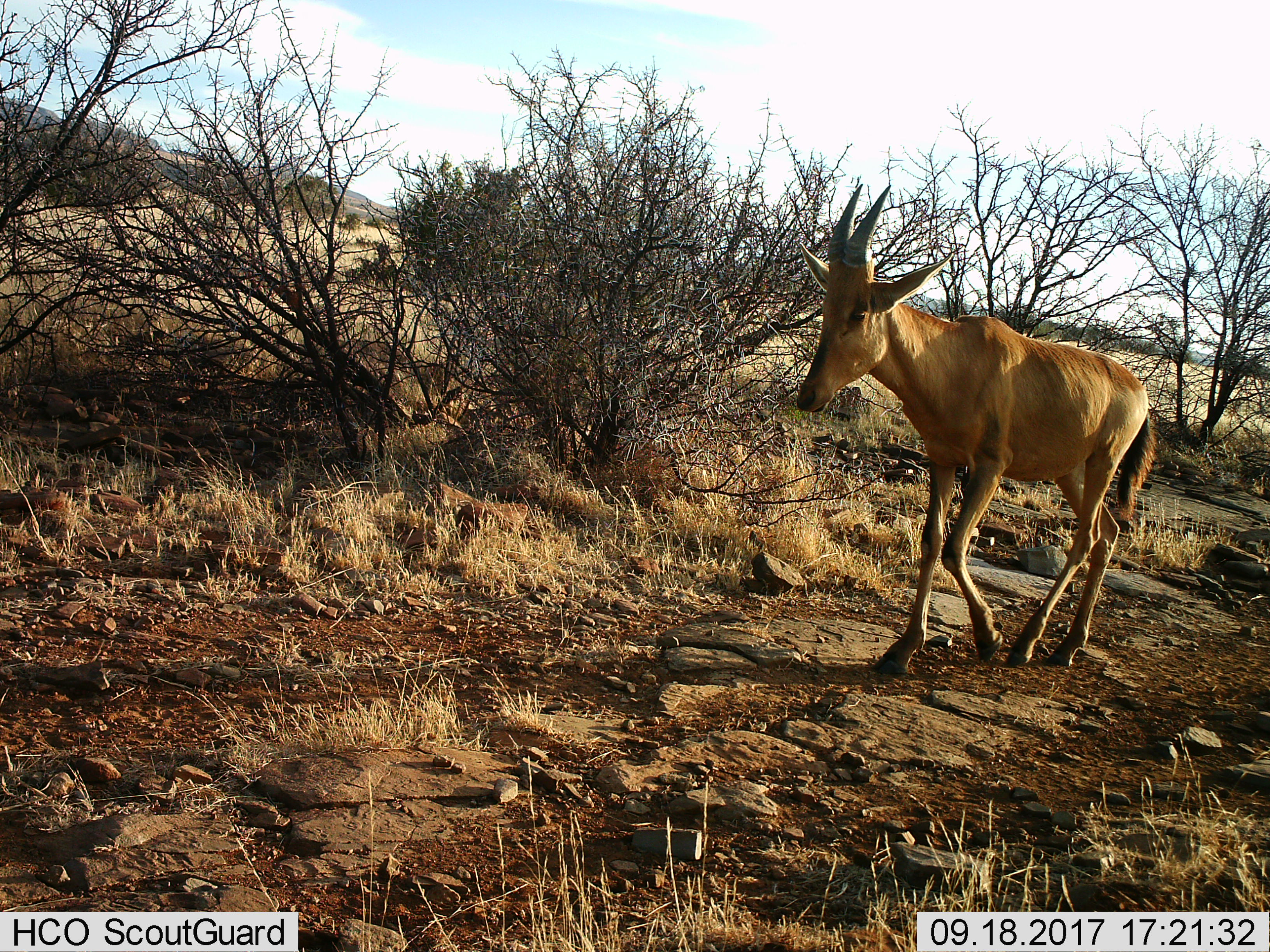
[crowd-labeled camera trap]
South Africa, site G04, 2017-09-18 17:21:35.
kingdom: Animalia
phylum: Chordata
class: Mammalia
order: Artiodactyla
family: Bovidae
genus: Alcelaphus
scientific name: Alcelaphus buselaphus caama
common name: red hartebeest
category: hartebeestred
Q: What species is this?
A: Hartebeestred (red hartebeest) (Alcelaphus buselaphus caama).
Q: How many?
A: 1.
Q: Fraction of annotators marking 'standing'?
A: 0%.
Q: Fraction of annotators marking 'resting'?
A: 0%.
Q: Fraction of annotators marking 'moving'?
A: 100%.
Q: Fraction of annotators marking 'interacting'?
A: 0%.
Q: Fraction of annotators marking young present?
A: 0%.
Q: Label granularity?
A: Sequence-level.